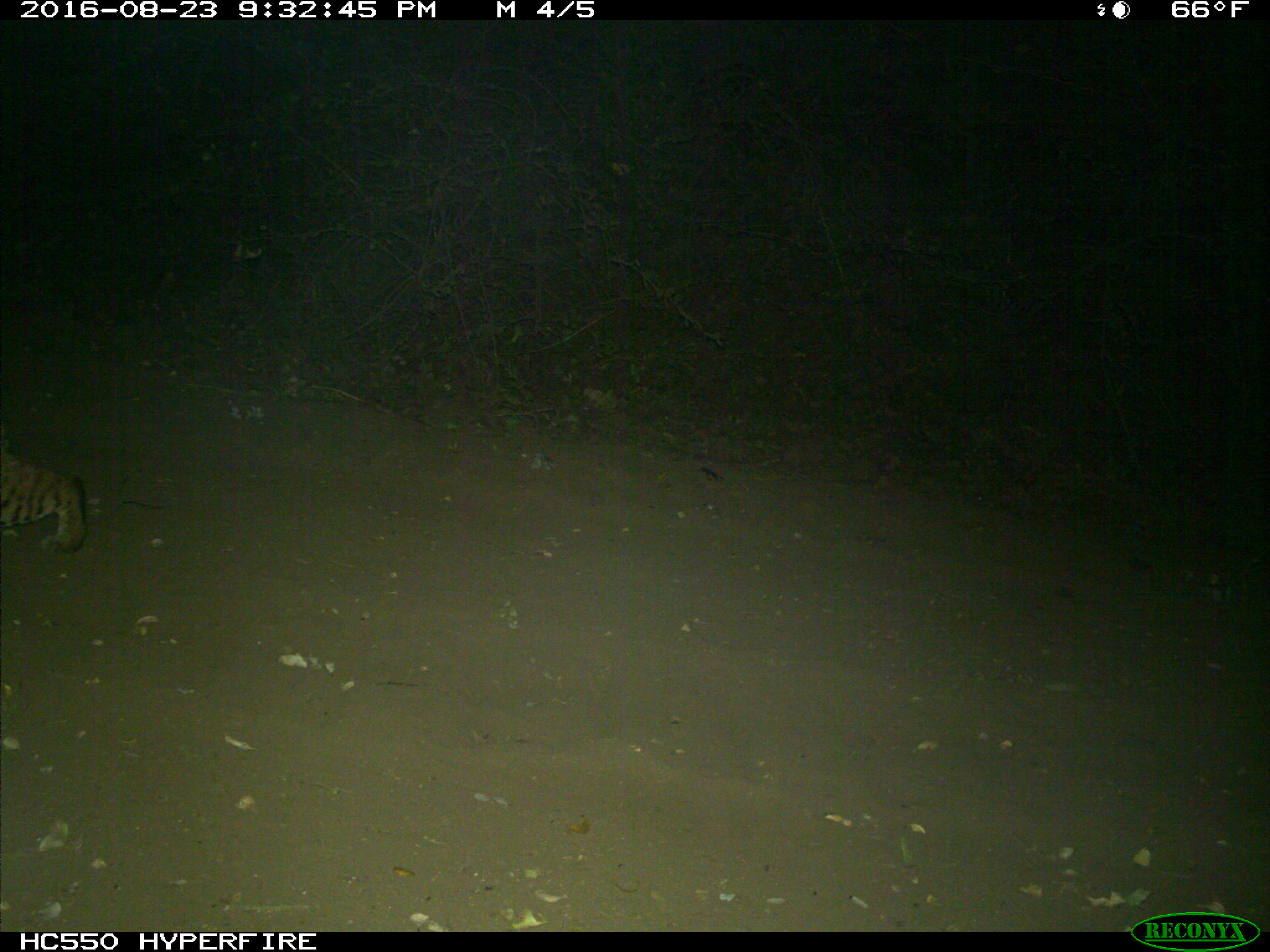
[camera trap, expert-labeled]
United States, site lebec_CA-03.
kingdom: Animalia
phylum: Chordata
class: Mammalia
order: Carnivora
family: Felidae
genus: Lynx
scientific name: Lynx rufus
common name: bobcat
Lynx rufus (bobcat).